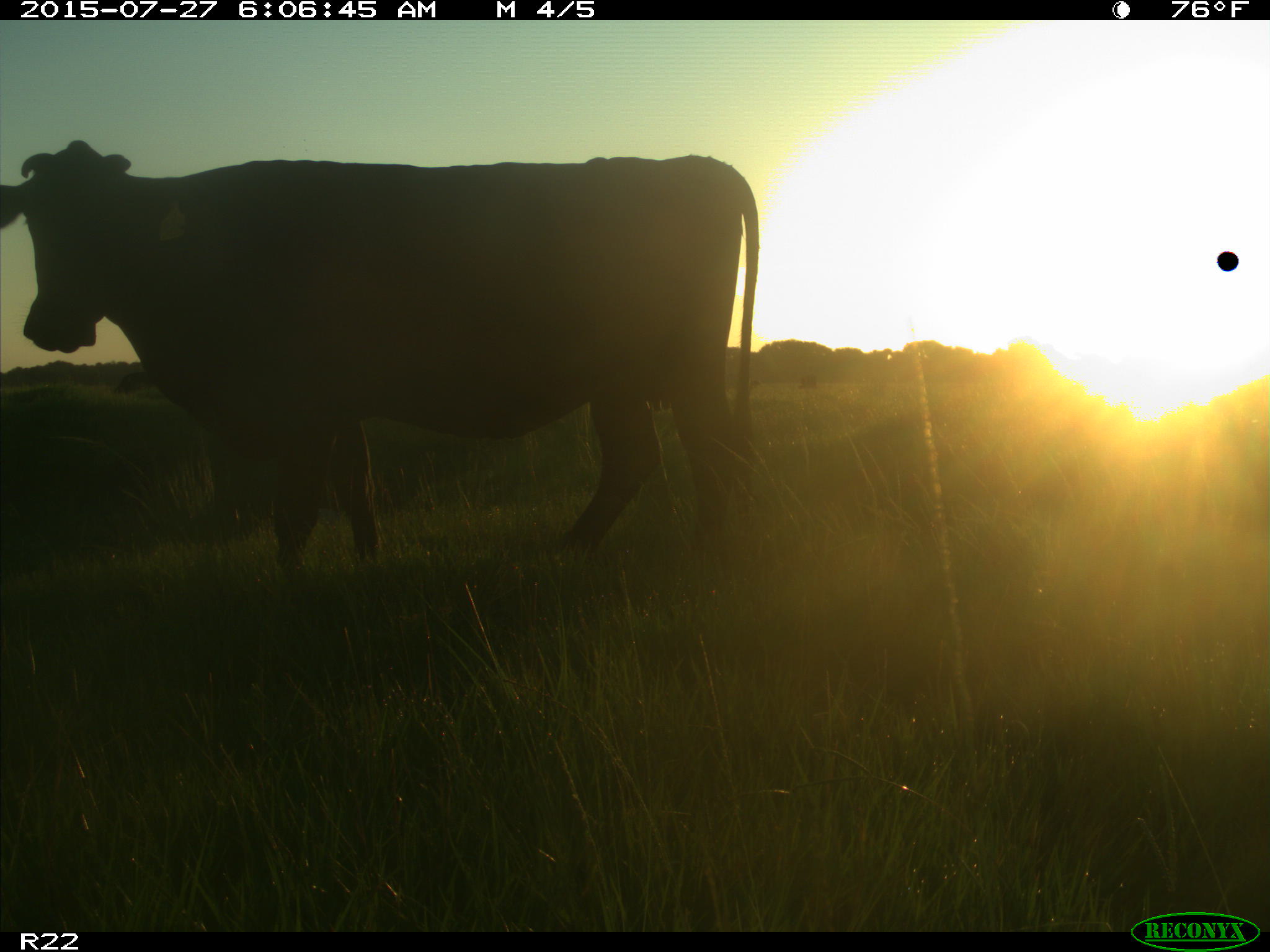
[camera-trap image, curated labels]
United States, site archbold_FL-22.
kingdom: Animalia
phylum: Chordata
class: Mammalia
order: Artiodactyla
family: Bovidae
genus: Bos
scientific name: Bos taurus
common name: domestic cow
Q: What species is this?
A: Bos taurus (domestic cow).